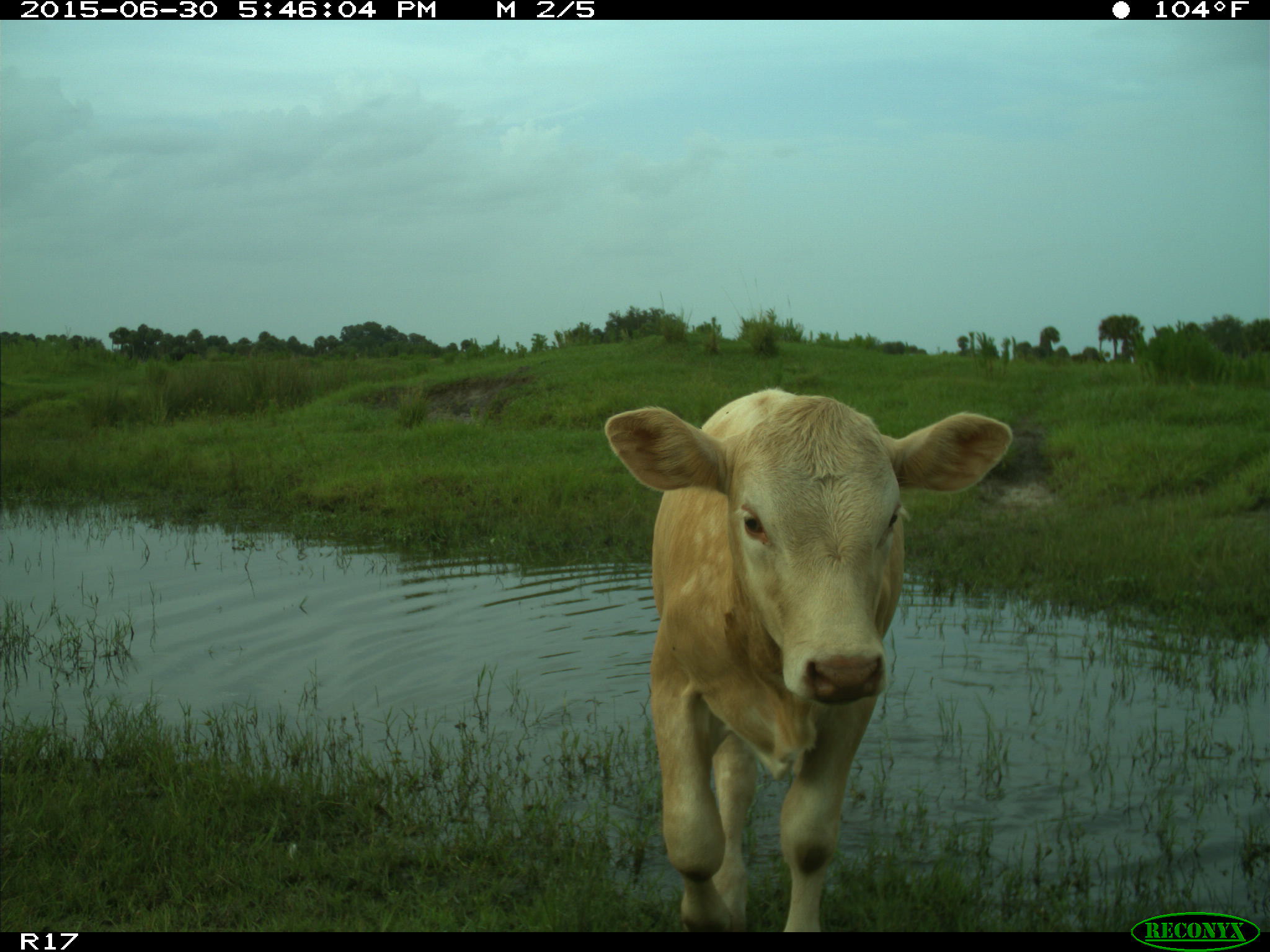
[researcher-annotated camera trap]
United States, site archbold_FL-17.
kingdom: Animalia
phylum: Chordata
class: Mammalia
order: Artiodactyla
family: Bovidae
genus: Bos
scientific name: Bos taurus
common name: domestic cow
Bos taurus (domestic cow).